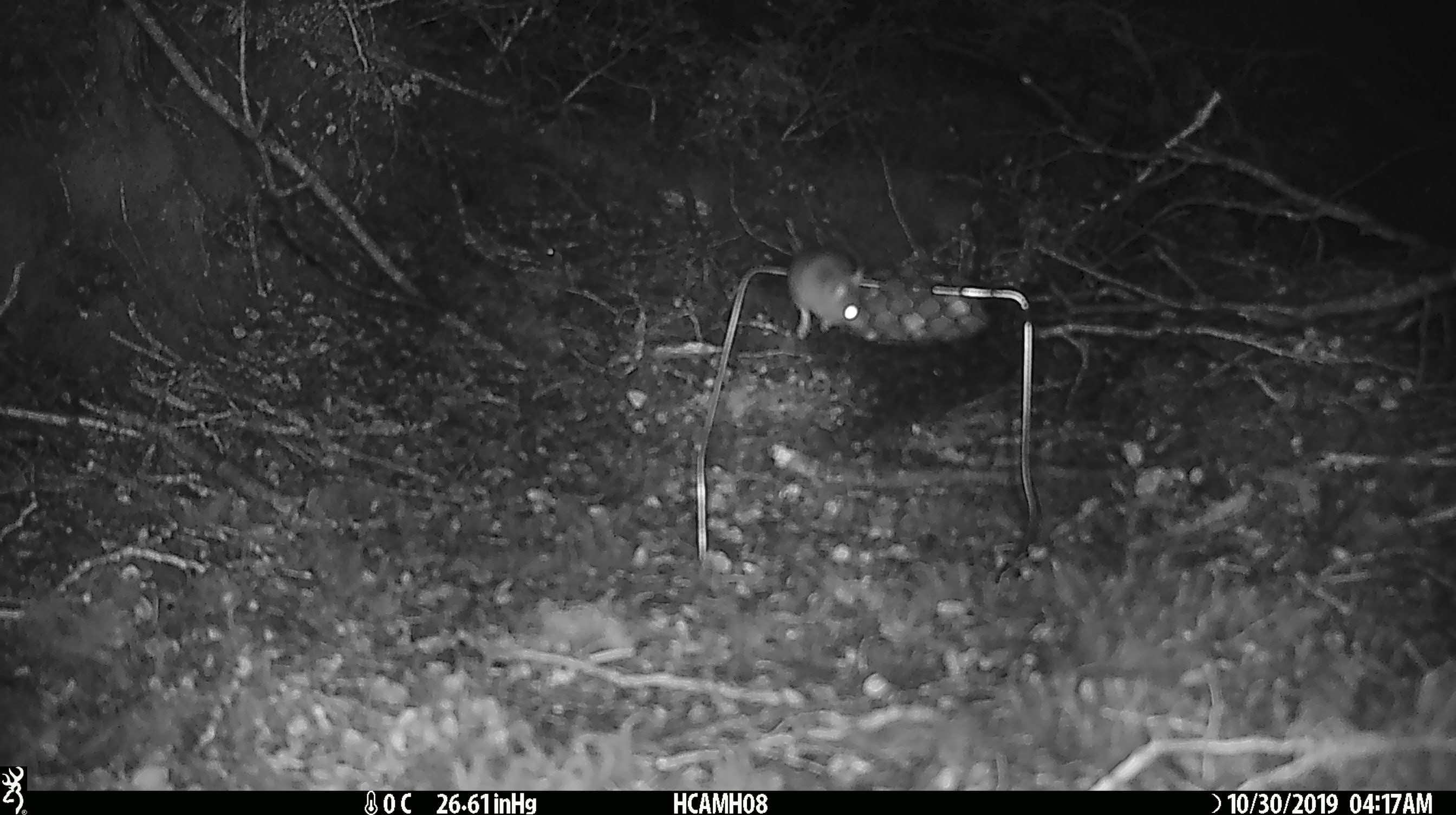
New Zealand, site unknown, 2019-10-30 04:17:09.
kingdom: Animalia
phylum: Chordata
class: Mammalia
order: Rodentia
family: Muridae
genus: Mus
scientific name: Mus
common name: mouse